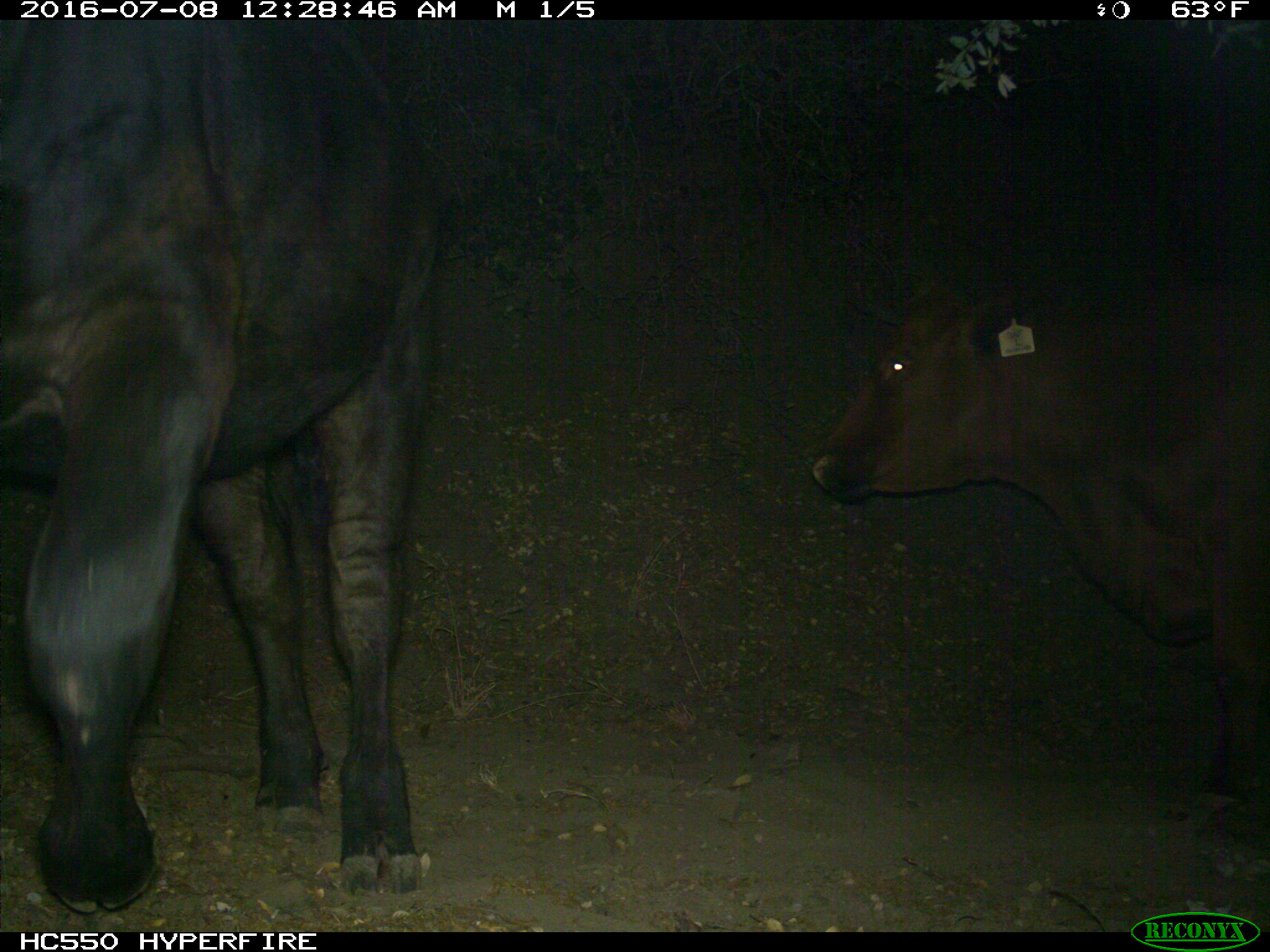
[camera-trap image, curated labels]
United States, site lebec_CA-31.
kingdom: Animalia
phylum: Chordata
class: Mammalia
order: Artiodactyla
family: Bovidae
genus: Bos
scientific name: Bos taurus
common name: domestic cow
Bos taurus (domestic cow).